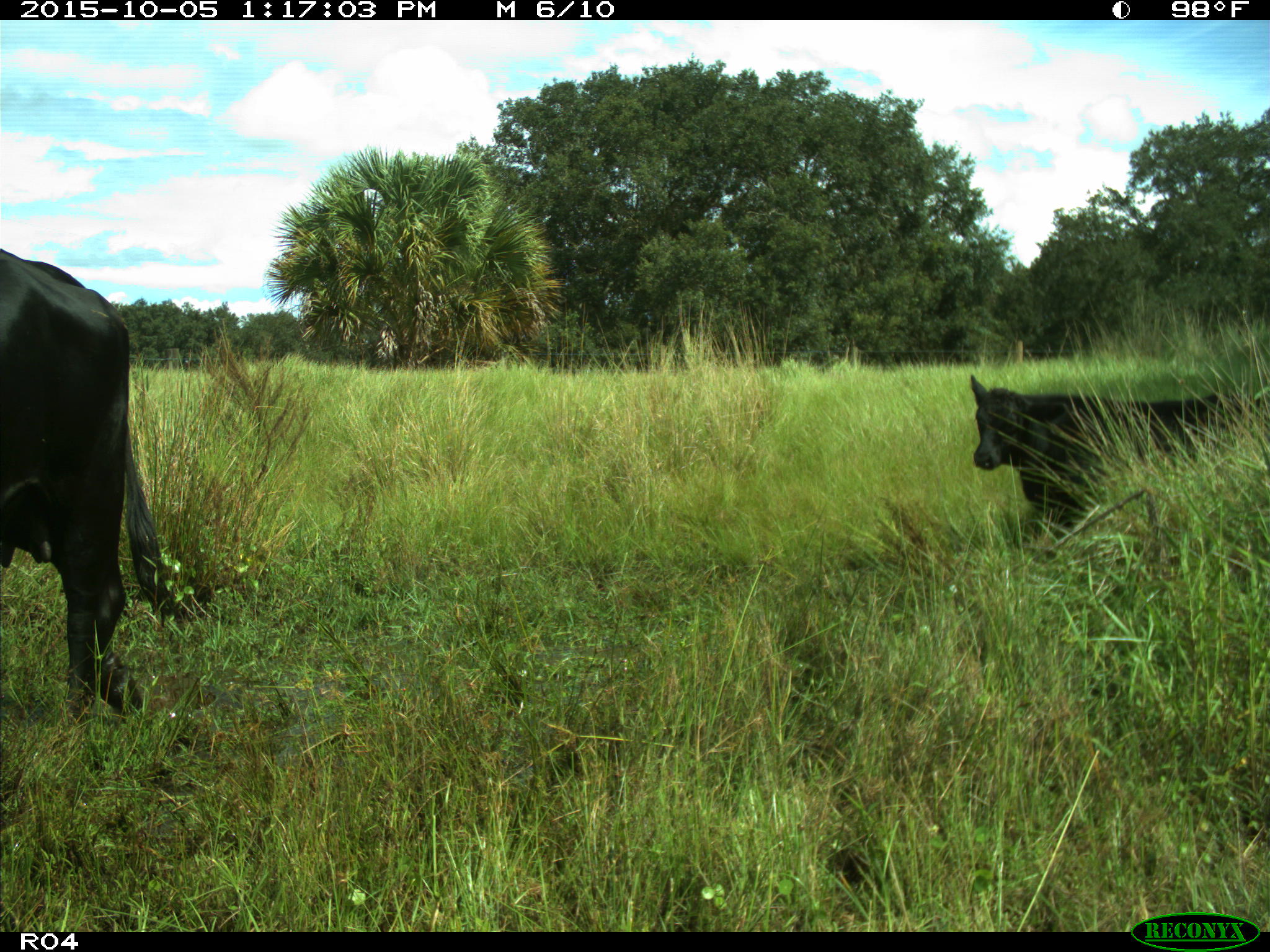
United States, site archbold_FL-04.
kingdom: Animalia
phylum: Chordata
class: Mammalia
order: Artiodactyla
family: Bovidae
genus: Bos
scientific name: Bos taurus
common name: domestic cow